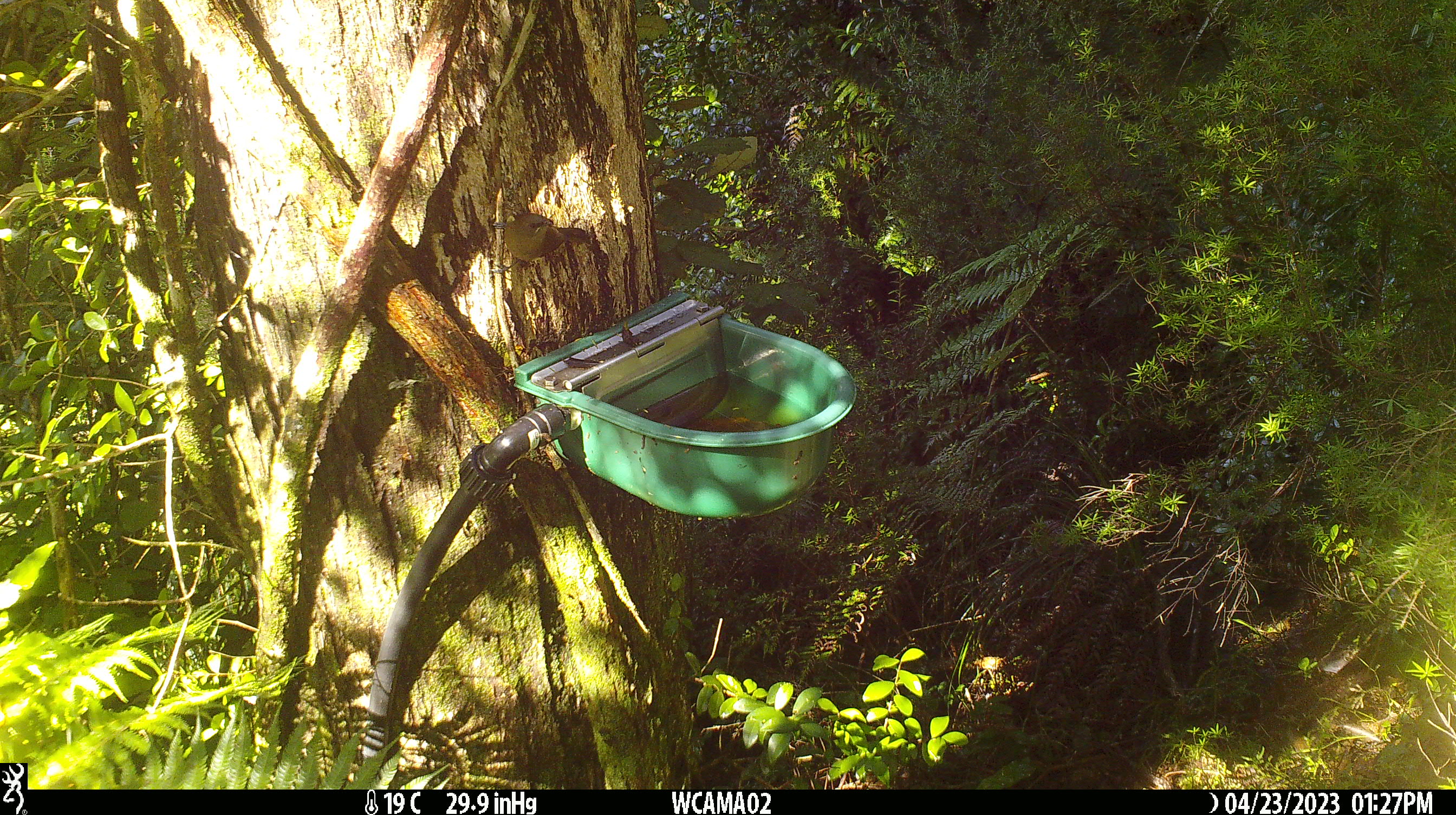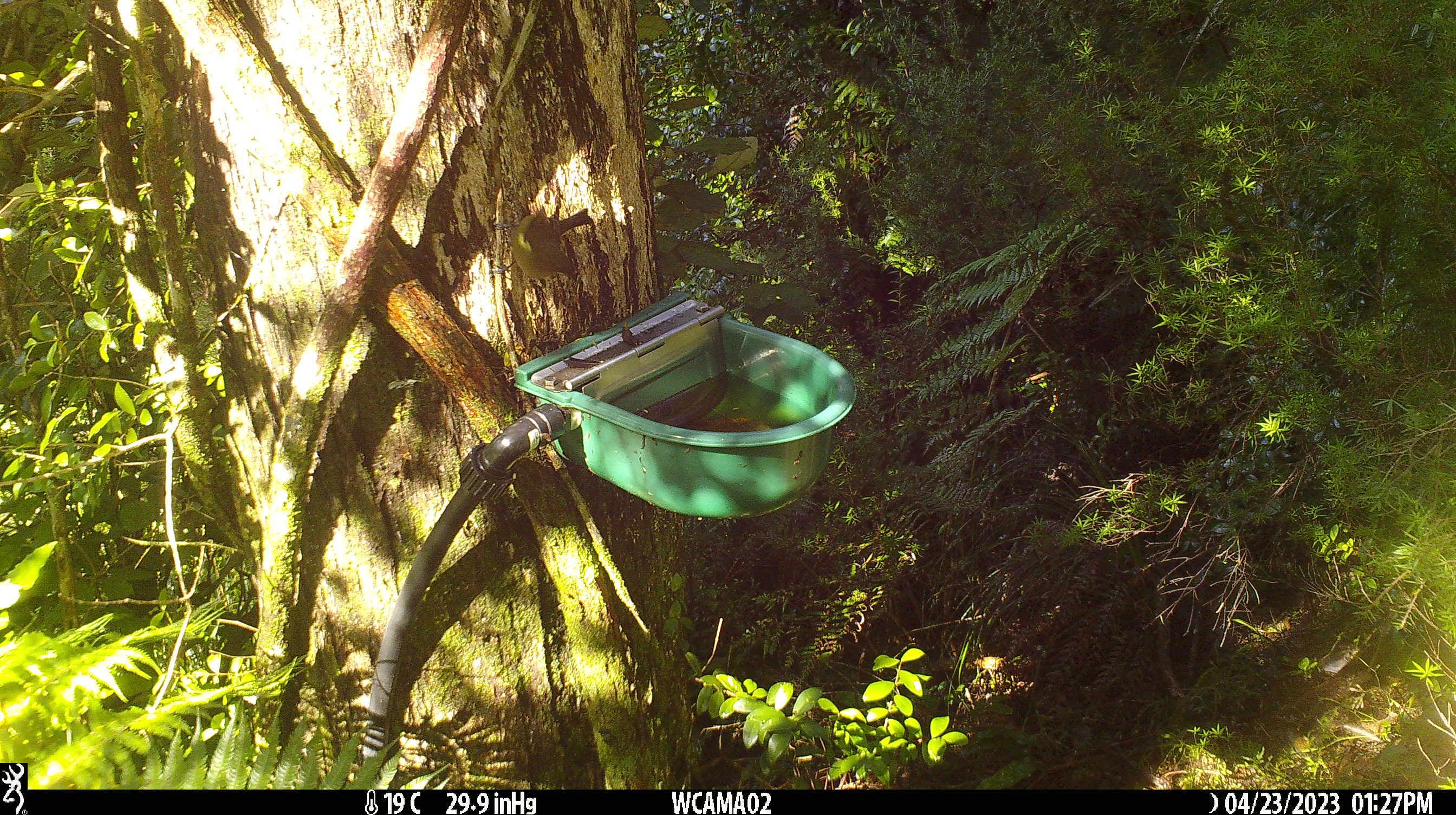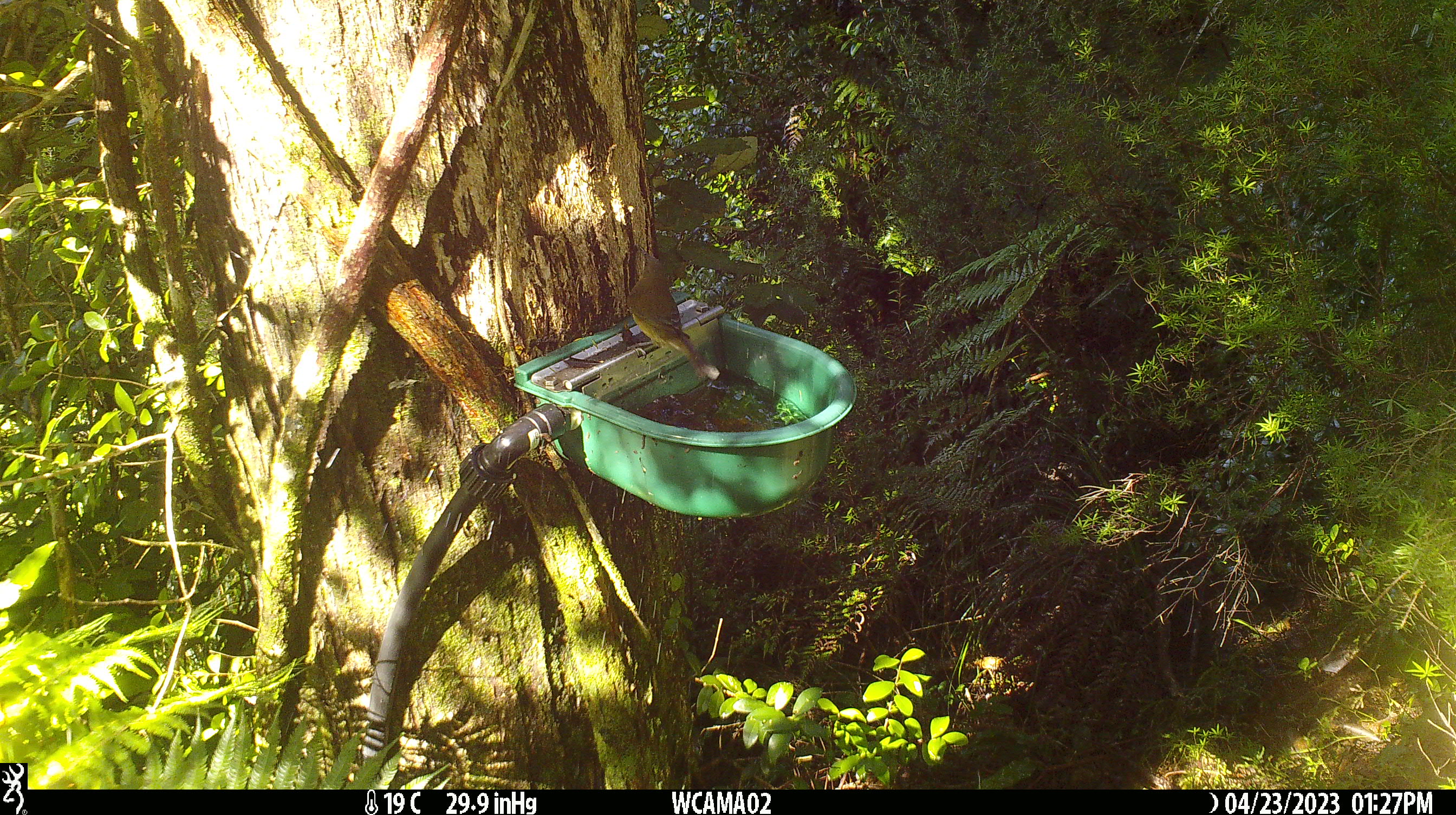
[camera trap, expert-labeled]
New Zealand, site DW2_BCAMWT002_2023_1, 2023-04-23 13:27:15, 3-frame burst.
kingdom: Animalia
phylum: Chordata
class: Aves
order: Passeriformes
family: Meliphagidae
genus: Anthornis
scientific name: Anthornis melanura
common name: new zealand bellbird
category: bellbird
Bellbird (new zealand bellbird) (Anthornis melanura).